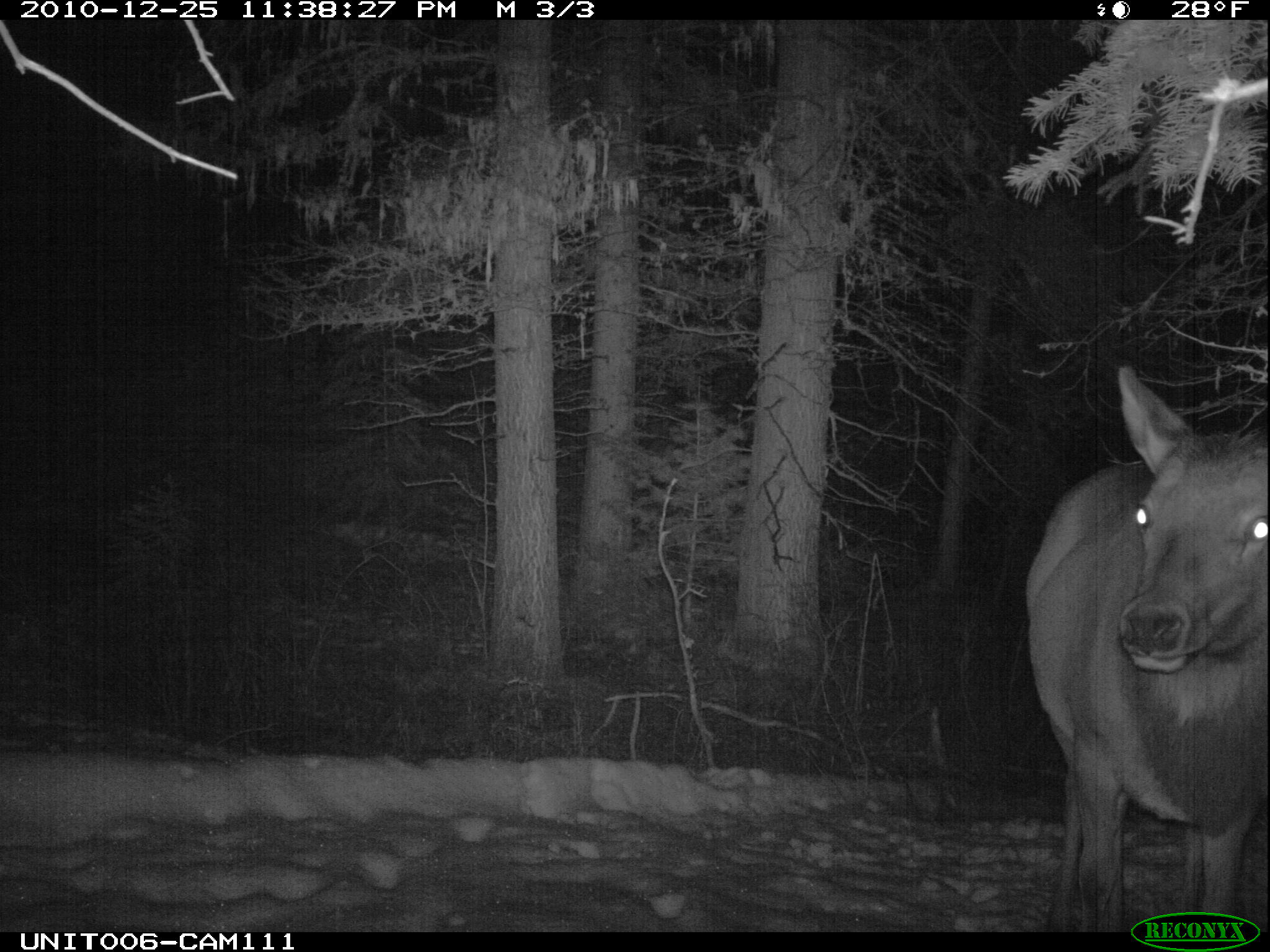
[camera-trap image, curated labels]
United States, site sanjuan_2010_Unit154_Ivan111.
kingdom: Animalia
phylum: Chordata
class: Mammalia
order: Artiodactyla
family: Cervidae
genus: Cervus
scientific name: Cervus elaphus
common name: red deer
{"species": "Cervus elaphus (red deer)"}